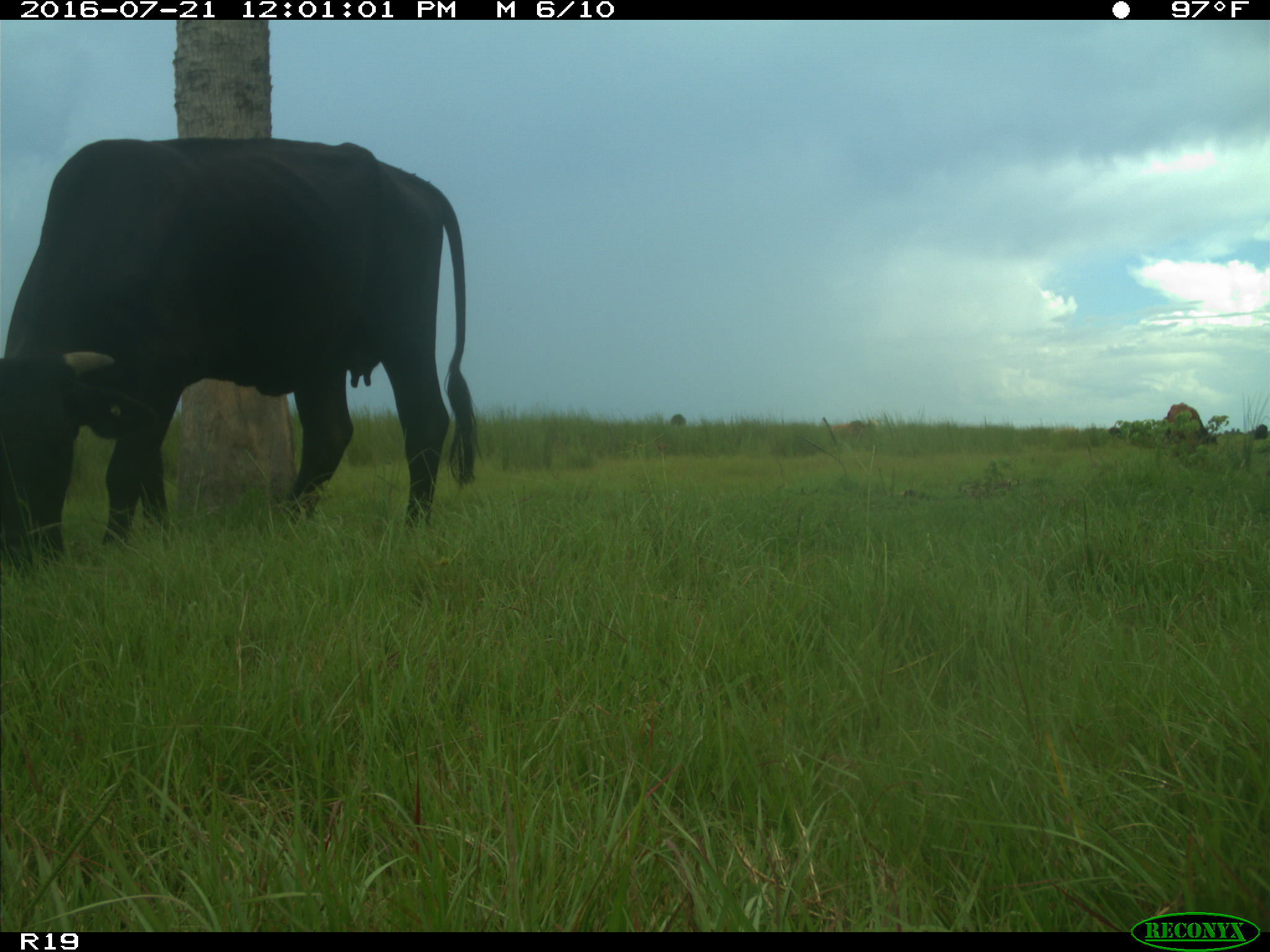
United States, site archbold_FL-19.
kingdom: Animalia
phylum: Chordata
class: Mammalia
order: Artiodactyla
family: Bovidae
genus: Bos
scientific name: Bos taurus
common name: domestic cow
Bos taurus (domestic cow).